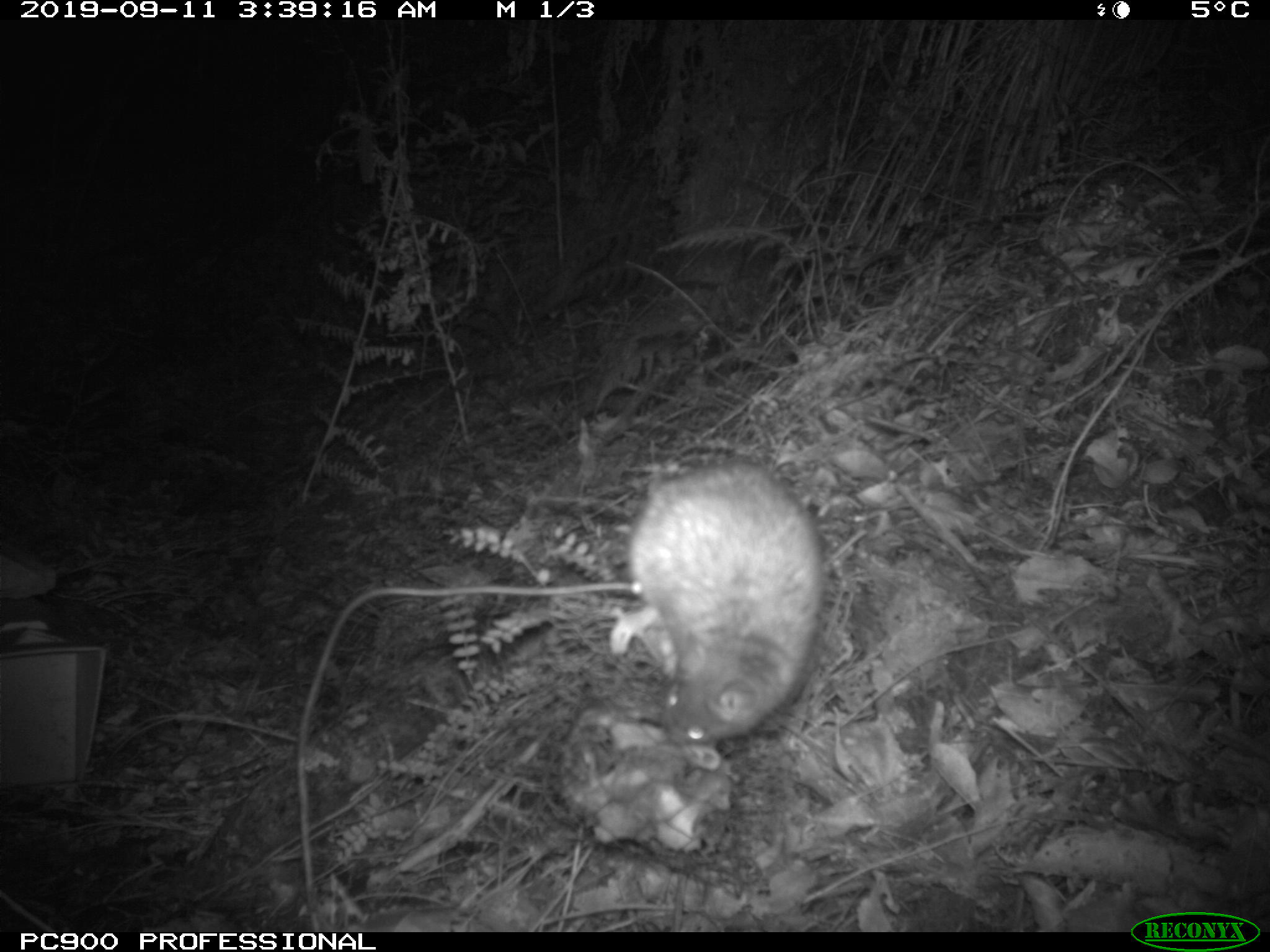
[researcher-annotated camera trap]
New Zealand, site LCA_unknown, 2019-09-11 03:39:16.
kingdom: Animalia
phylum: Chordata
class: Mammalia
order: Rodentia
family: Muridae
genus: Rattus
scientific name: Rattus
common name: rat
Rat (Rattus).